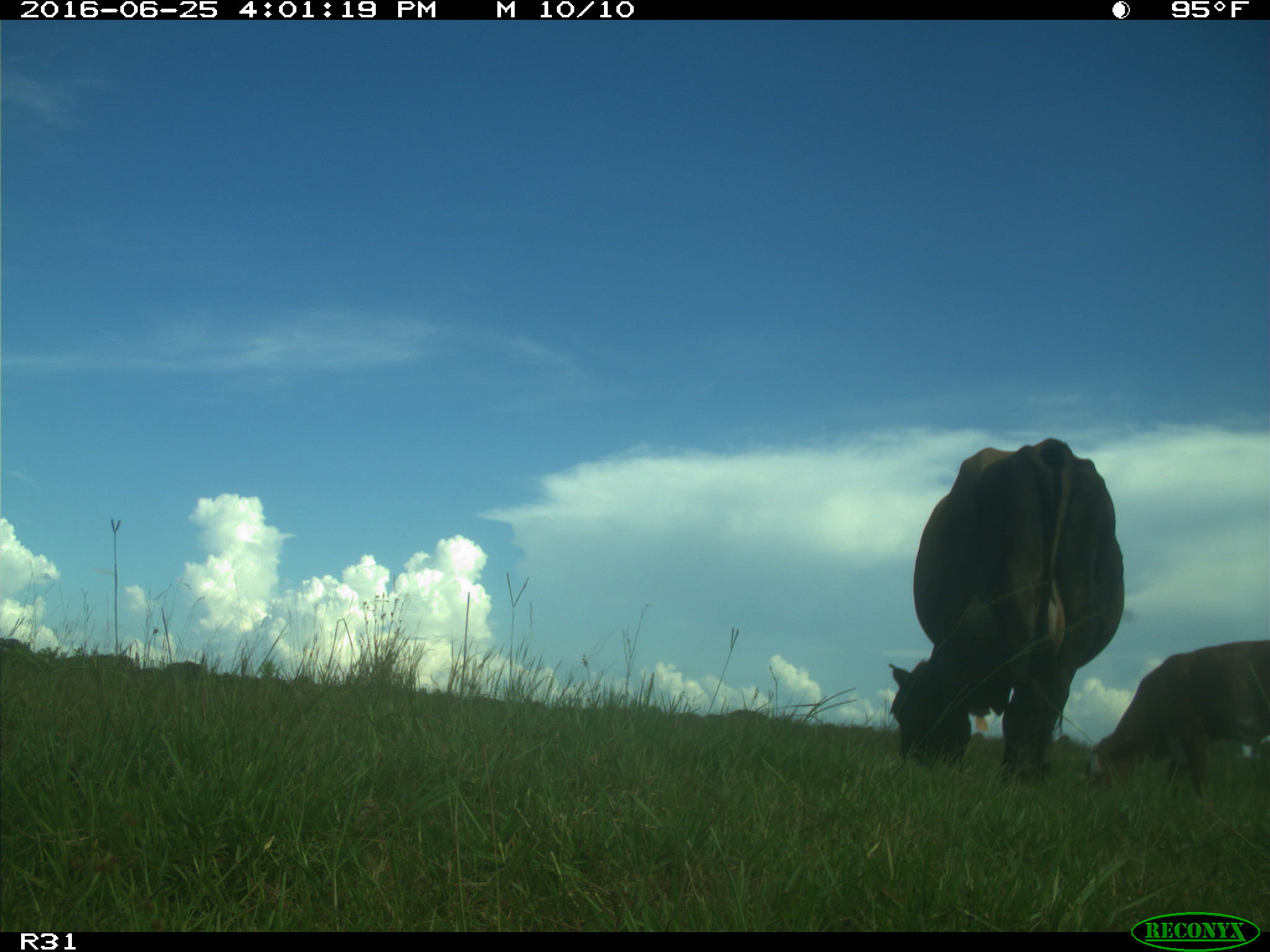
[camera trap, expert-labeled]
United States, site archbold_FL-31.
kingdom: Animalia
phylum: Chordata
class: Mammalia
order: Artiodactyla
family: Bovidae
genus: Bos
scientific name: Bos taurus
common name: domestic cow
Bos taurus (domestic cow).